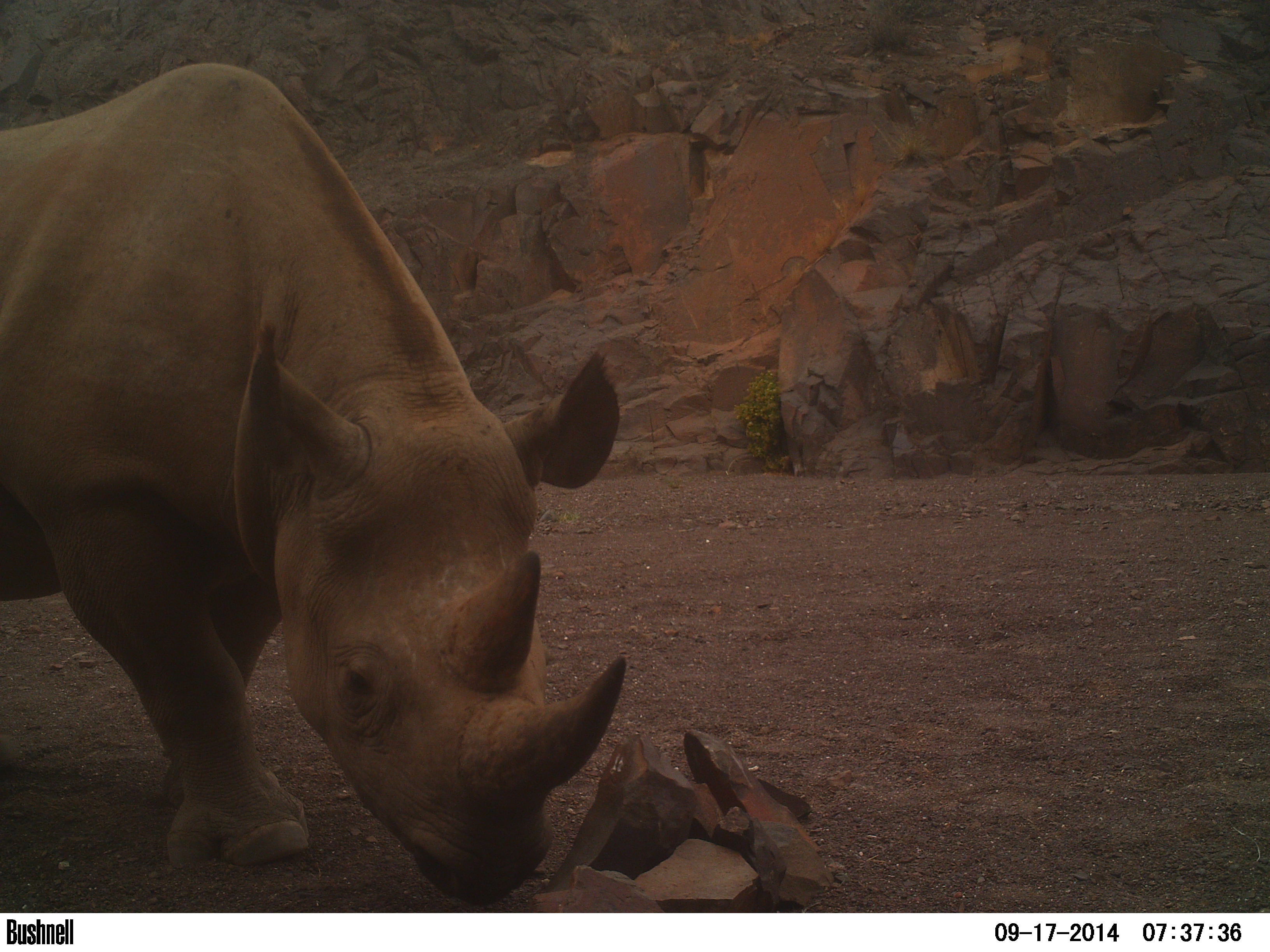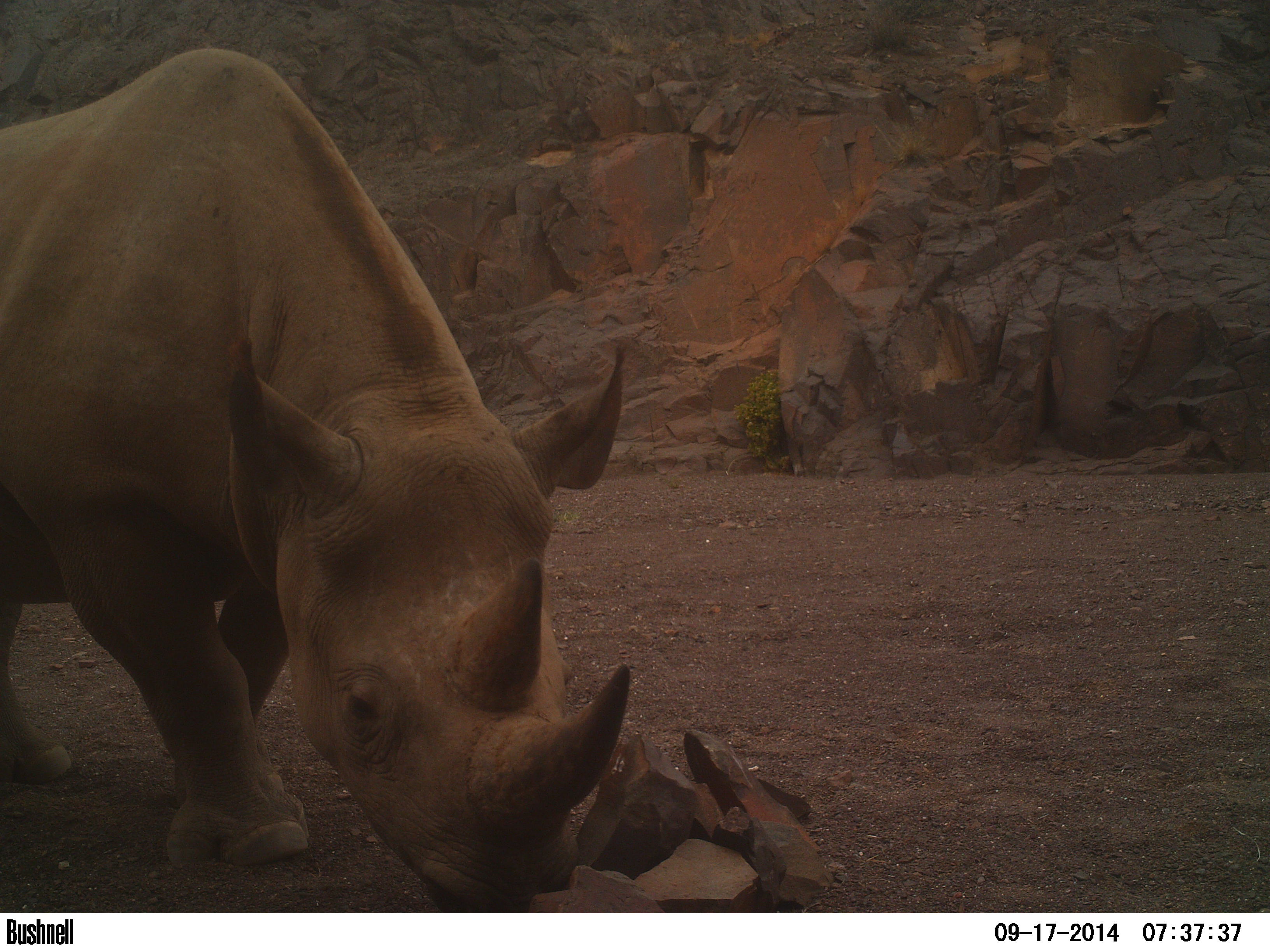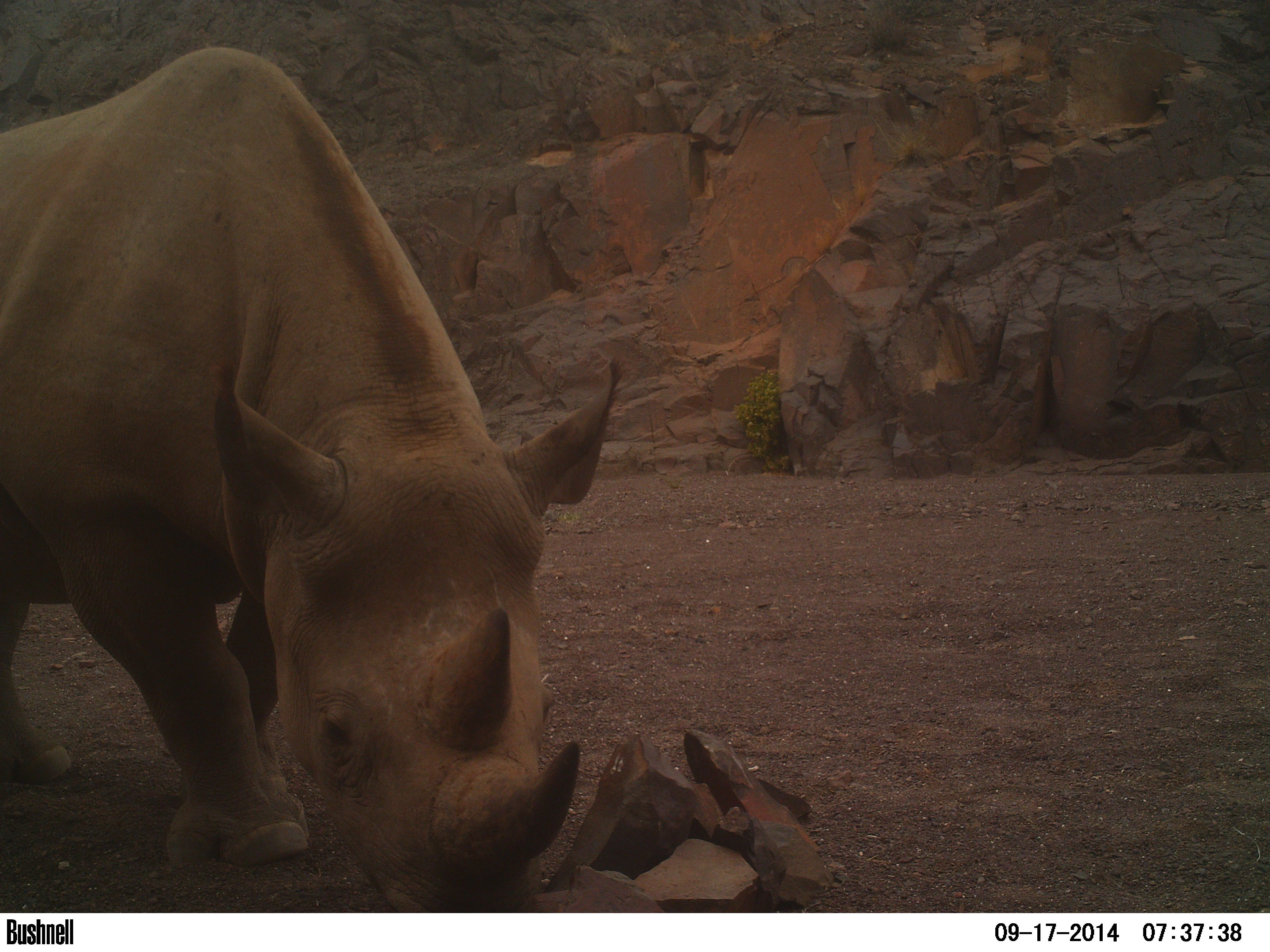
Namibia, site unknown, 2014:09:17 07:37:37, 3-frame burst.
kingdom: Animalia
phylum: Chordata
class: Mammalia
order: Perissodactyla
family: Rhinocerotidae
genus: Diceros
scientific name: Diceros bicornis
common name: black rhinoceros